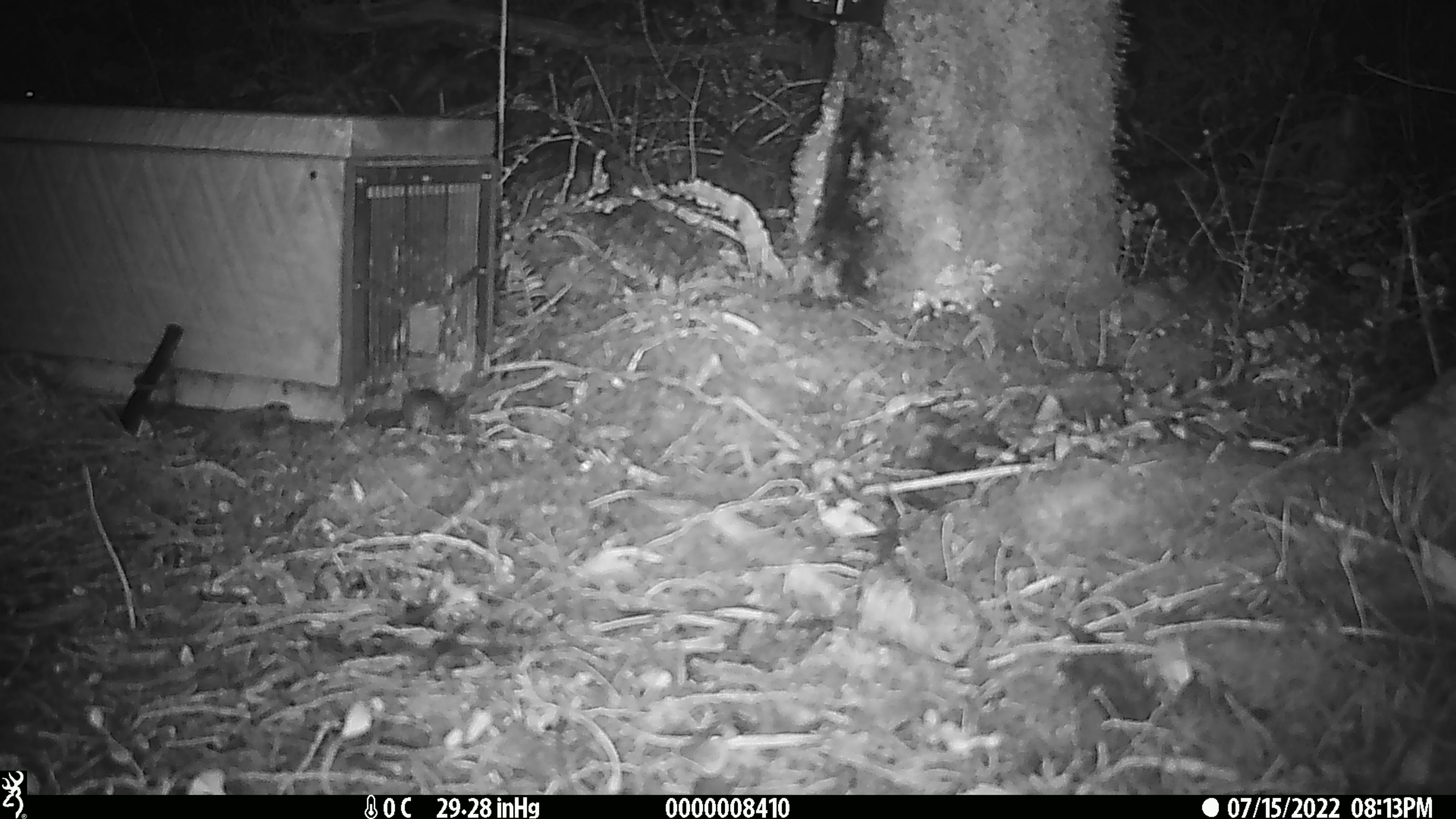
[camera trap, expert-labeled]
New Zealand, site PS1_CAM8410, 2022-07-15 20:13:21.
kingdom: Animalia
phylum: Chordata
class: Mammalia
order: Rodentia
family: Muridae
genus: Mus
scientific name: Mus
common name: mouse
Mouse (Mus).